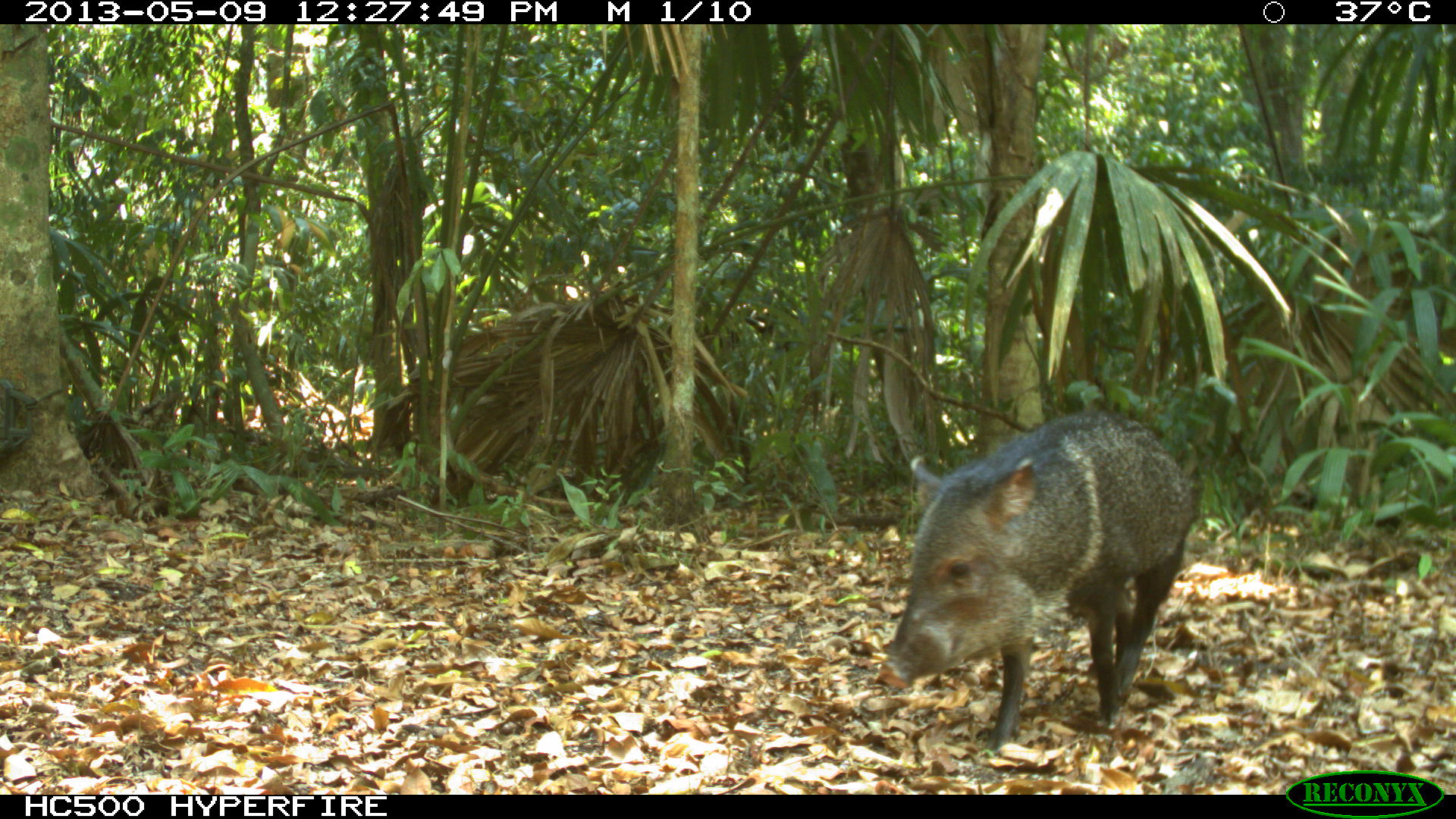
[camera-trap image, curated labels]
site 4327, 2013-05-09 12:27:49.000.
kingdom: Animalia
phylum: Chordata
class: Mammalia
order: Artiodactyla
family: Tayassuidae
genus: Pecari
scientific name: Pecari tajacu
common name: collared peccary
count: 1